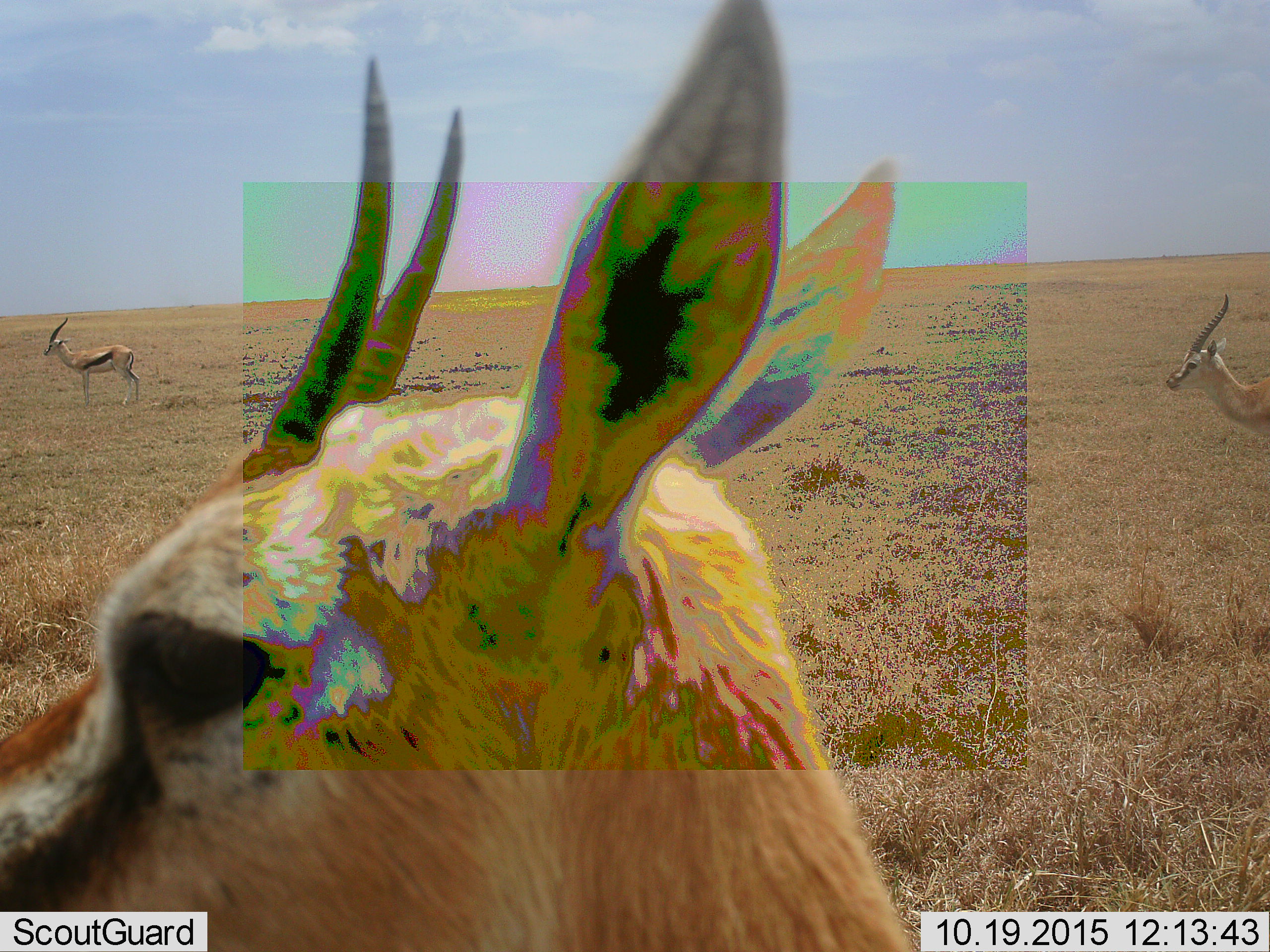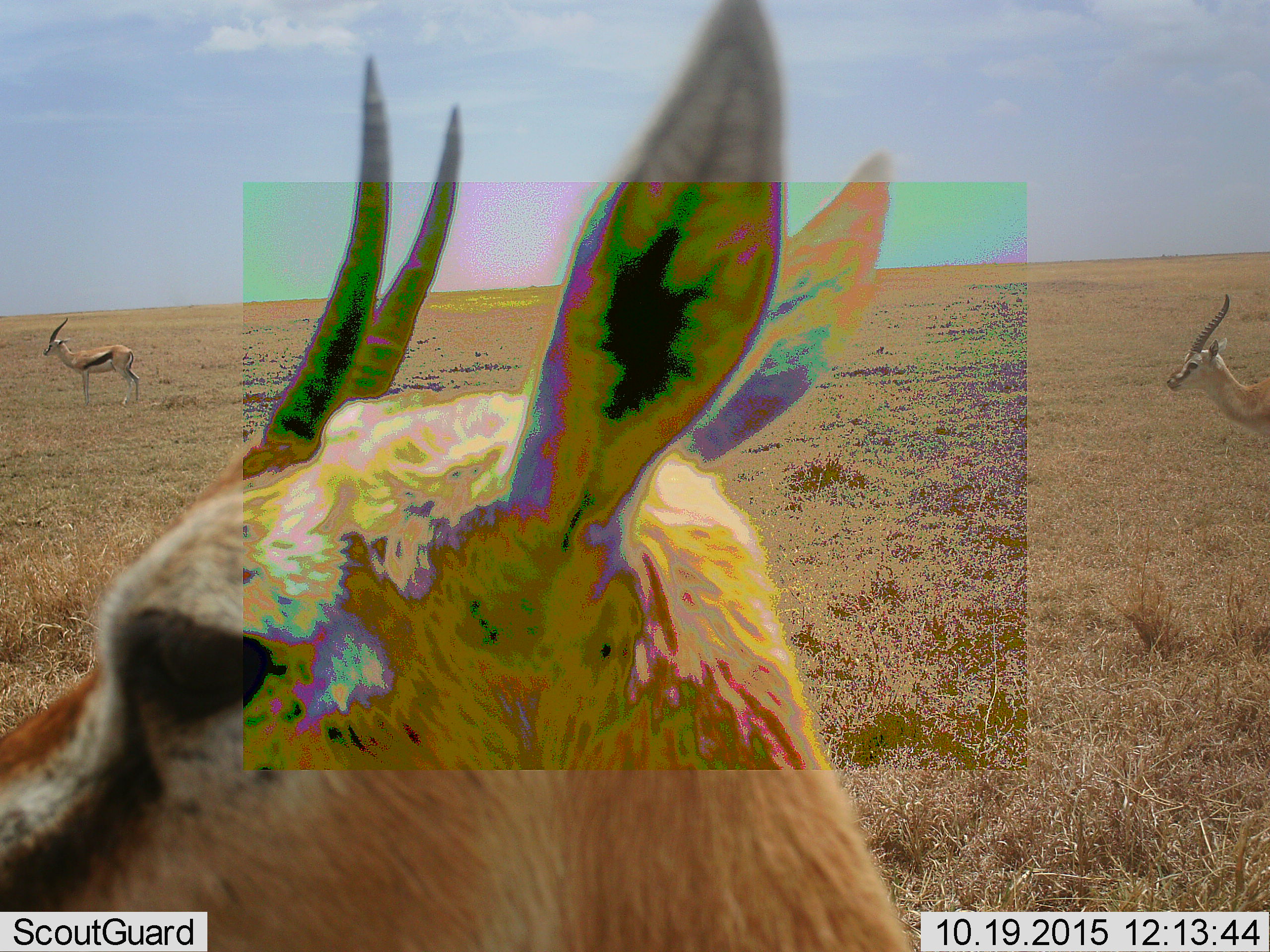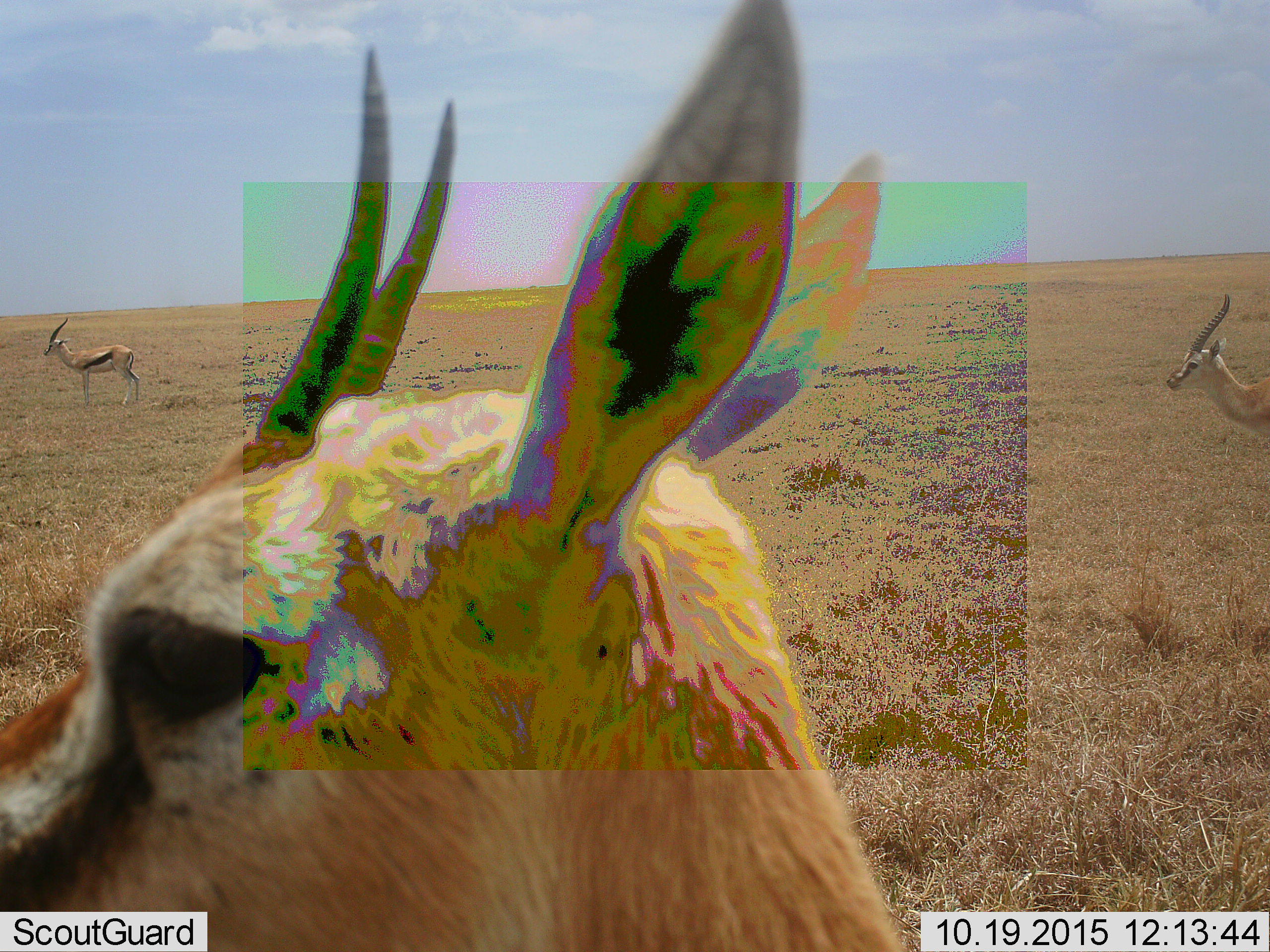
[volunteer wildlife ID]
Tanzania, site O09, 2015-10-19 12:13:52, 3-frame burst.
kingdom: Animalia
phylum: Chordata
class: Mammalia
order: Artiodactyla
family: Bovidae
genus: Eudorcas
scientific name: Eudorcas thomsonii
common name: thomson's gazelle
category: gazellethomsons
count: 3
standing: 100%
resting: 0%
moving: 0%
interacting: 0%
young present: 0%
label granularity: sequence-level